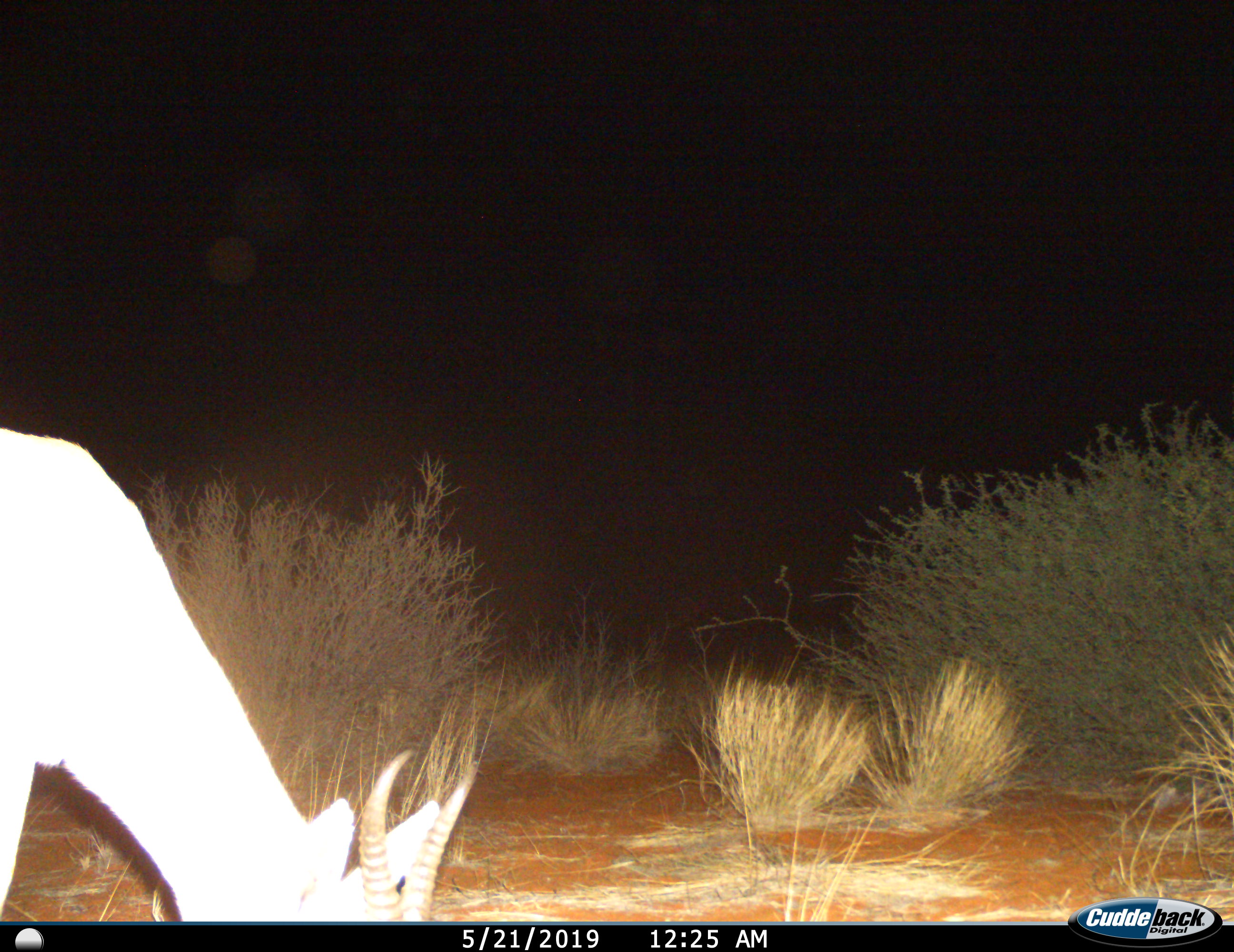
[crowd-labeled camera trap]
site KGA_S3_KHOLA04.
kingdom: Animalia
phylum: Chordata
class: Mammalia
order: Artiodactyla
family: Bovidae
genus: Antidorcas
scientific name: Antidorcas marsupialis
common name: springbok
Springbok (Antidorcas marsupialis), count 1. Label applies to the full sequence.